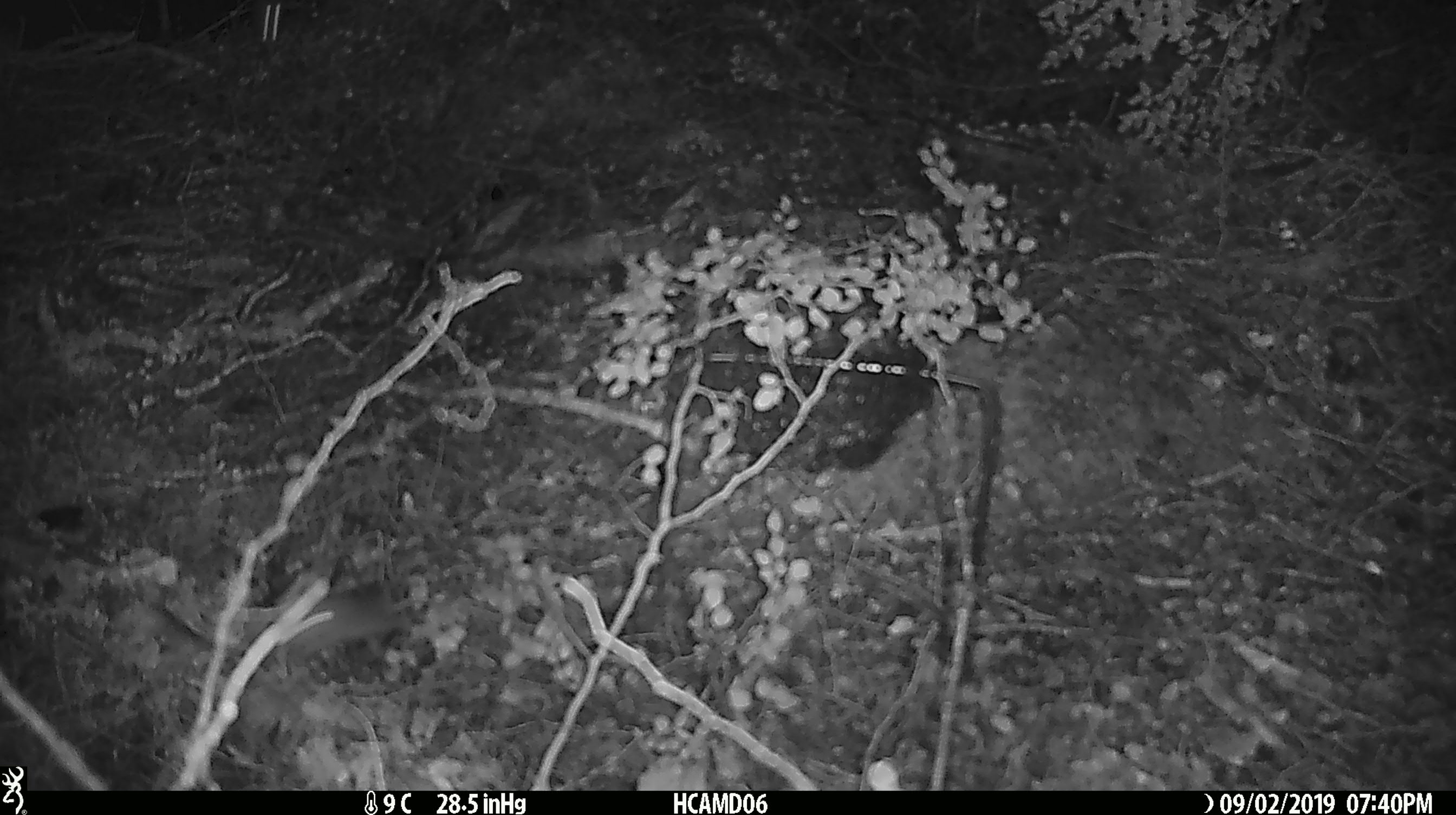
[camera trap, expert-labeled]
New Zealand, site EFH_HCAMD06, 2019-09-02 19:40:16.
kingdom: Animalia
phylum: Chordata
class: Mammalia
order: Rodentia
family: Muridae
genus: Mus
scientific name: Mus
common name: mouse